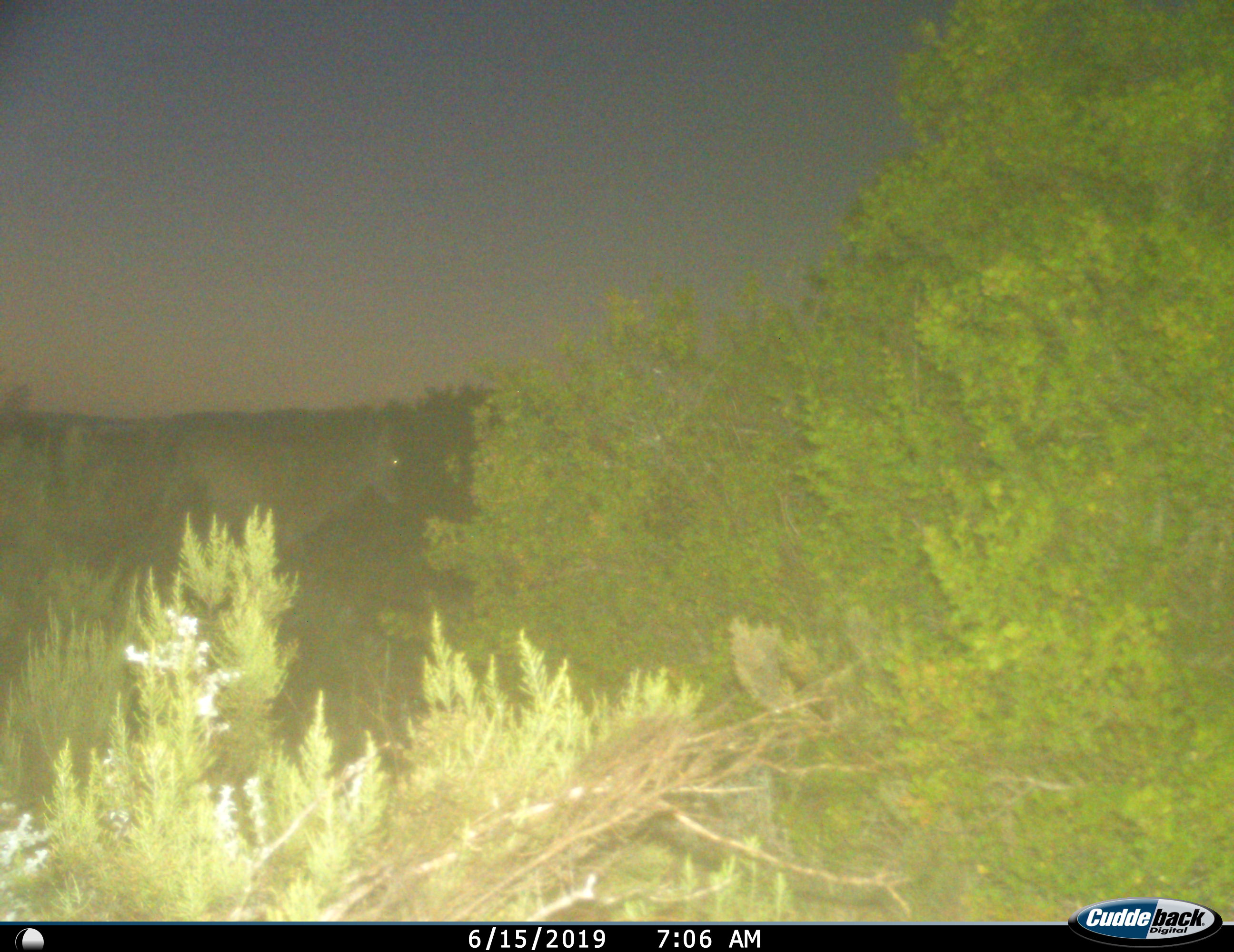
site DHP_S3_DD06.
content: unidentified animal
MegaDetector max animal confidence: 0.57